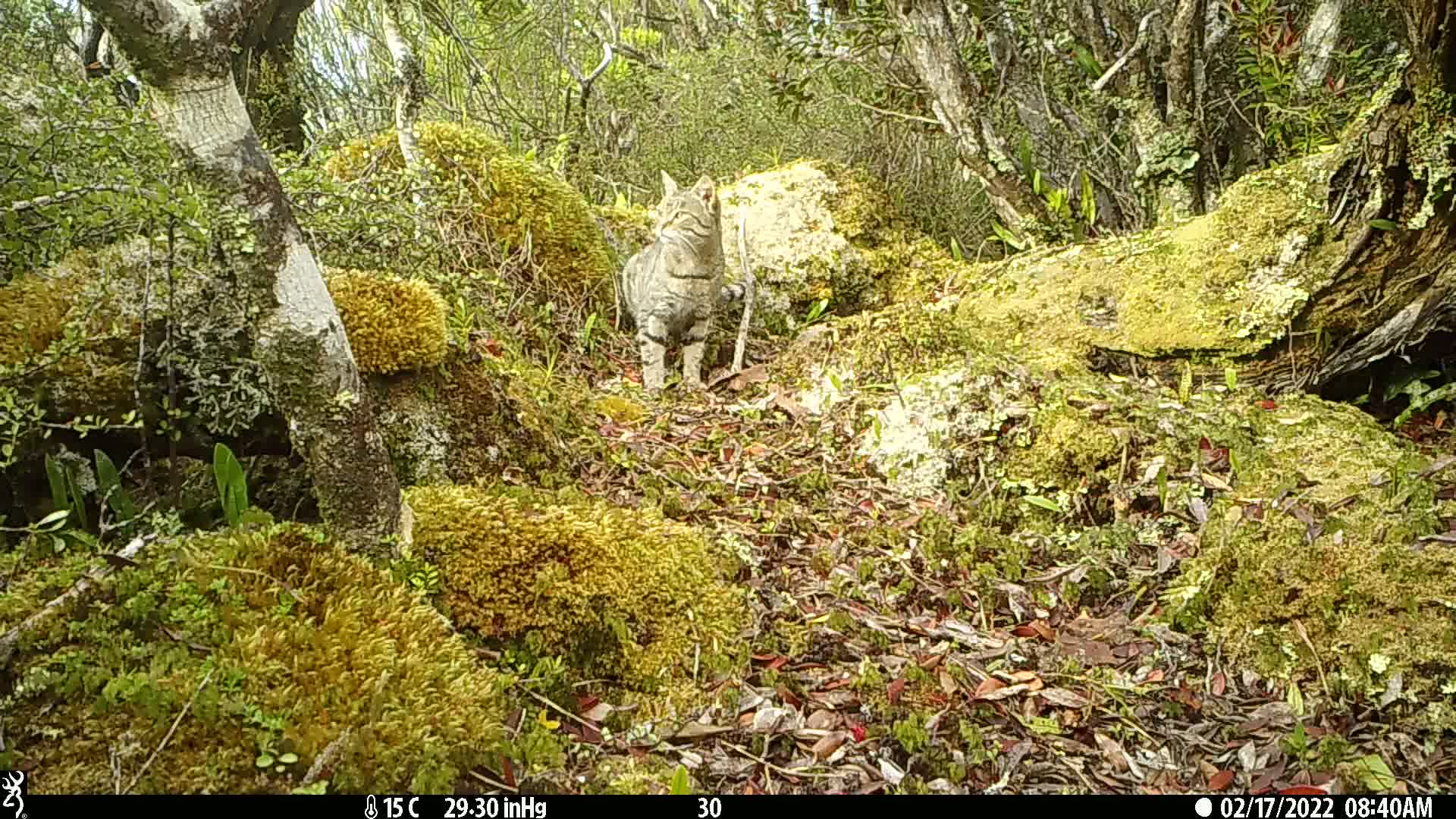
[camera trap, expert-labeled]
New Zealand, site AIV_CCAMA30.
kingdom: Animalia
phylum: Chordata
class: Mammalia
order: Carnivora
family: Felidae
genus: Felis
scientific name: Felis catus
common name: domestic cat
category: cat